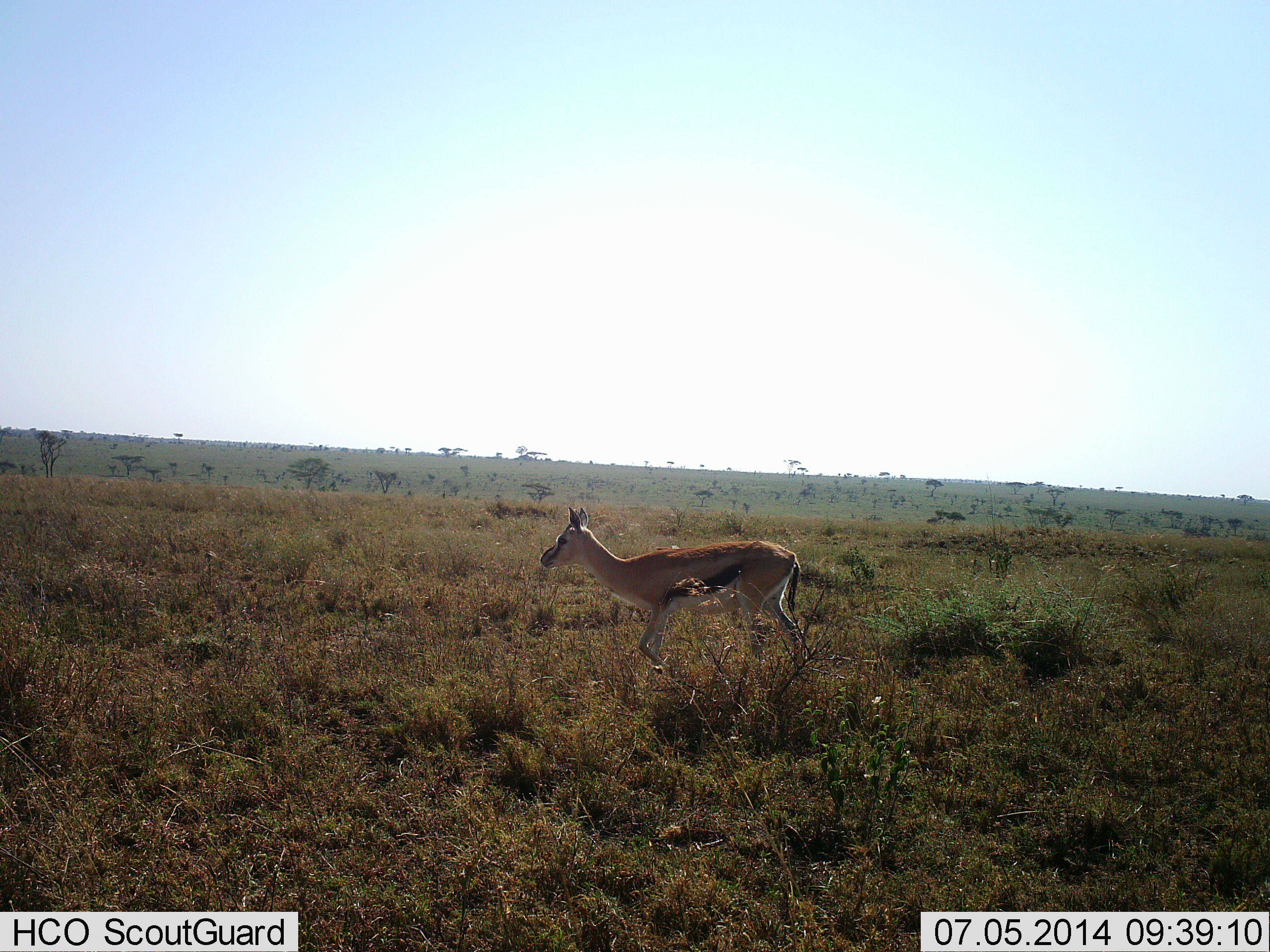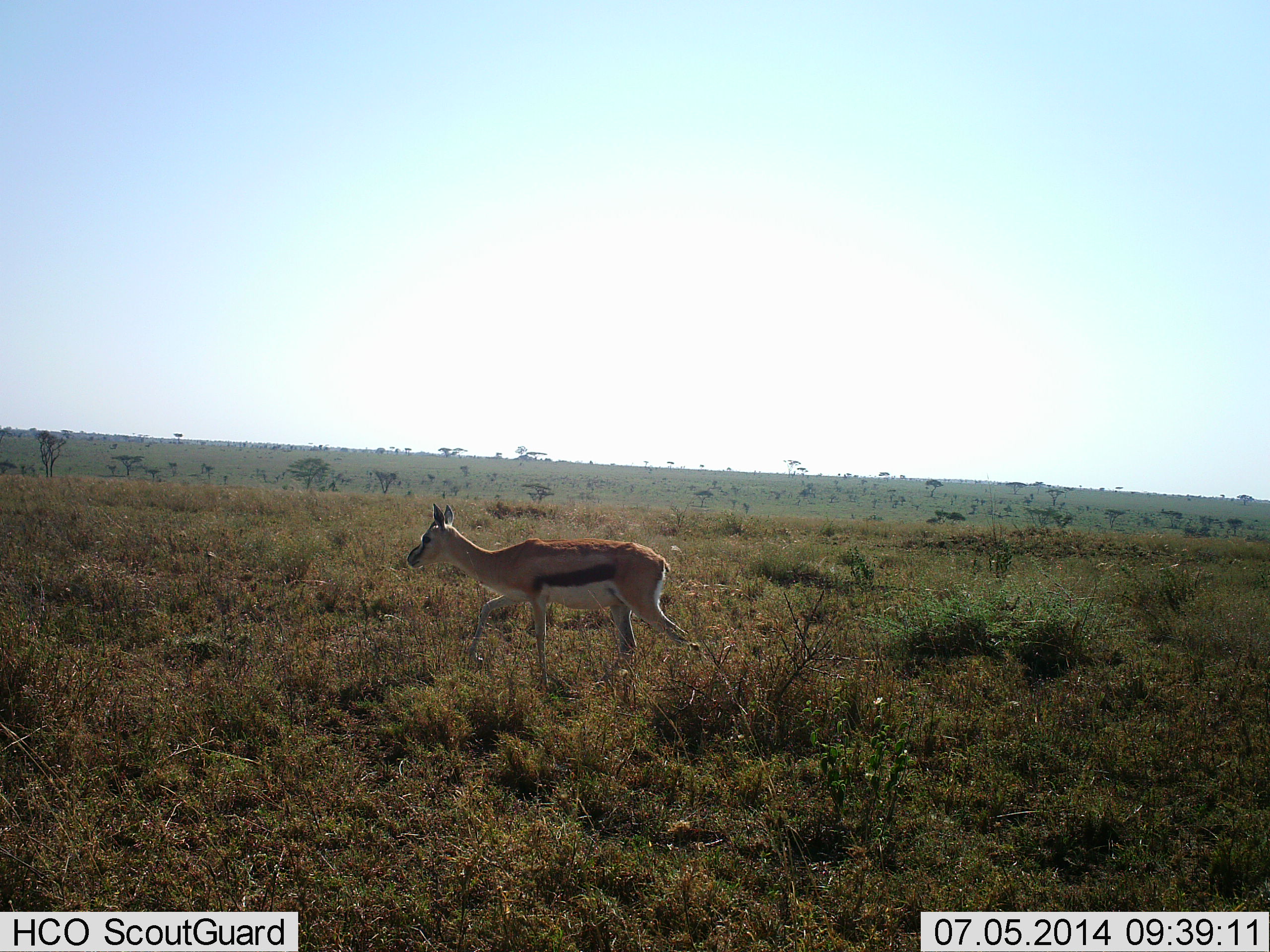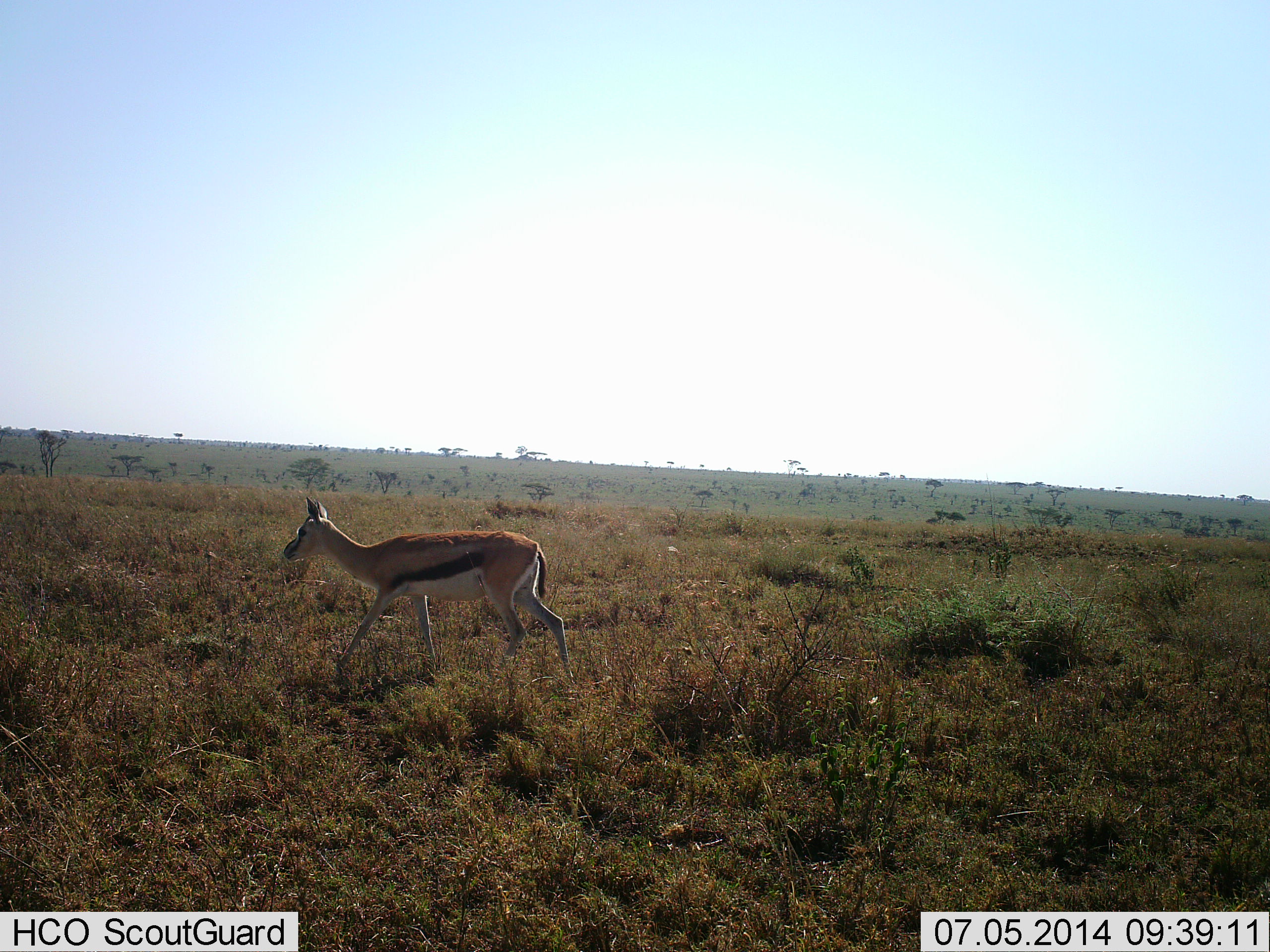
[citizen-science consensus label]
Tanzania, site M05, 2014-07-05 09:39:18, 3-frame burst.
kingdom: Animalia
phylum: Chordata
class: Mammalia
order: Artiodactyla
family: Bovidae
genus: Eudorcas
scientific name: Eudorcas thomsonii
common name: thomson's gazelle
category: gazellethomsons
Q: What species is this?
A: Gazellethomsons (thomson's gazelle) (Eudorcas thomsonii).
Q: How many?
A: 1.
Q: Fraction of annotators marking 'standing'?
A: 0%.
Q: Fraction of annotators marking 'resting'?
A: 0%.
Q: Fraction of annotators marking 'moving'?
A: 100%.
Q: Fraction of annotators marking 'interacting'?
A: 0%.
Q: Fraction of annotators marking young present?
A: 10%.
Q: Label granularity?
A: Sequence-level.